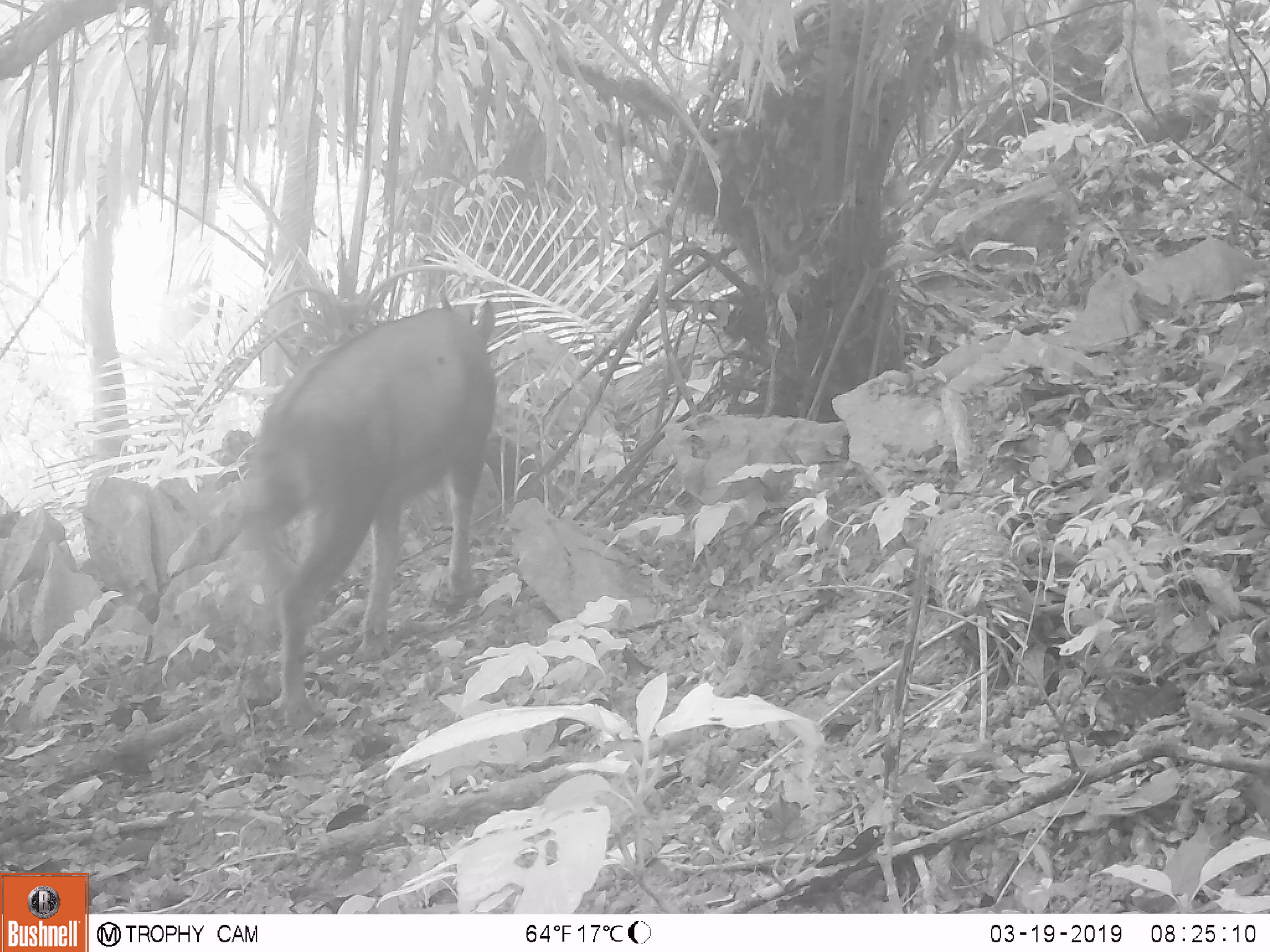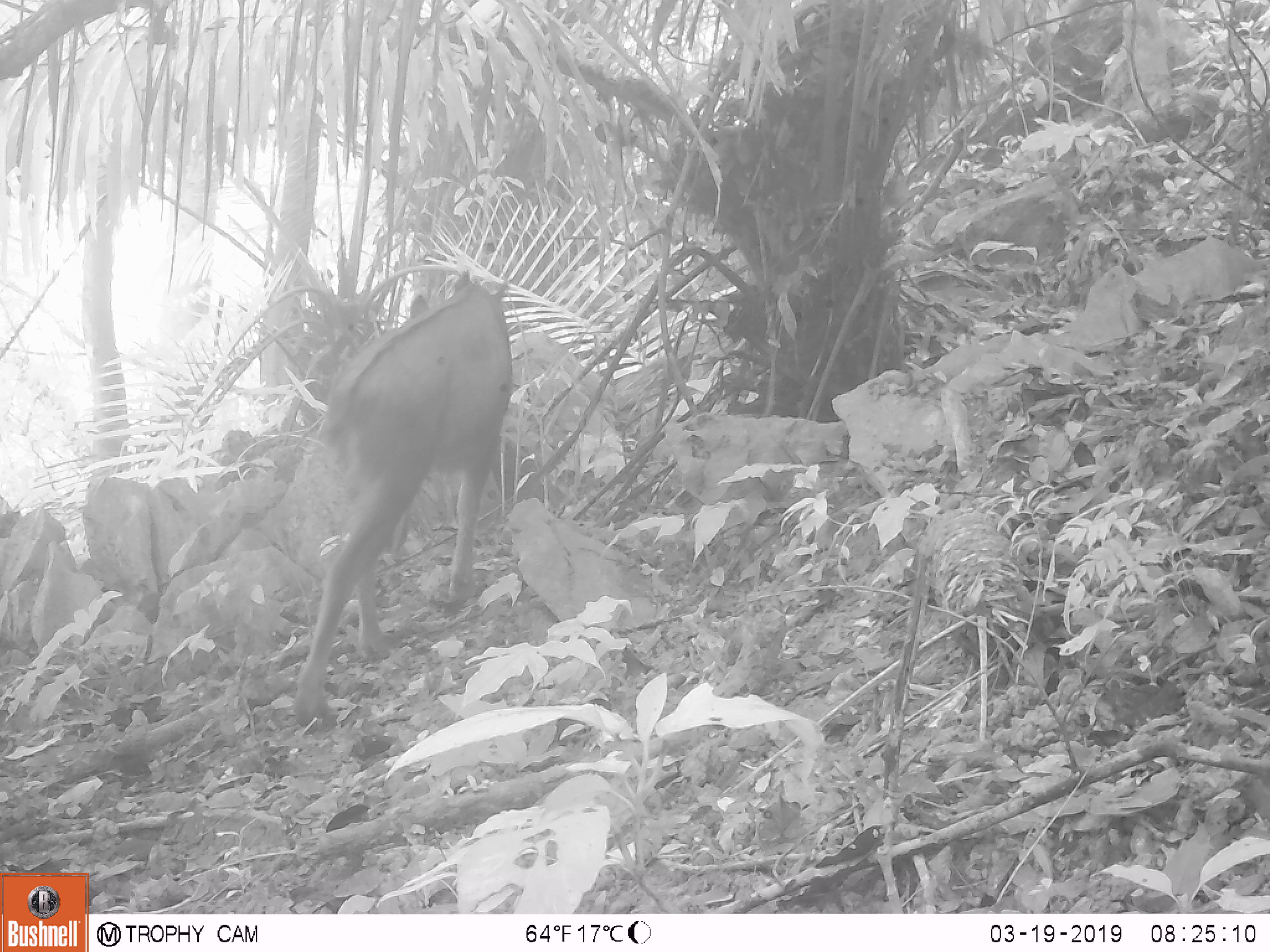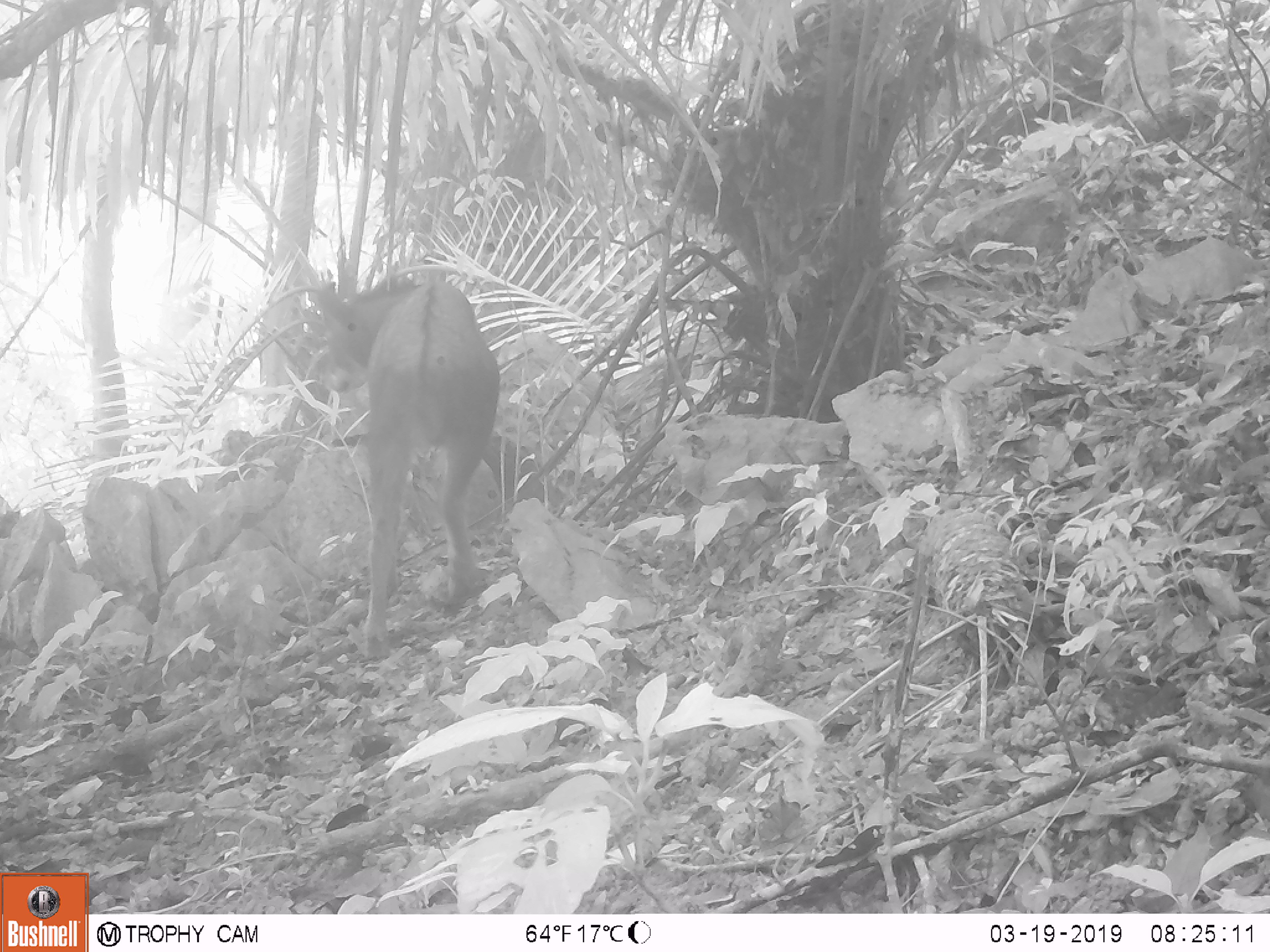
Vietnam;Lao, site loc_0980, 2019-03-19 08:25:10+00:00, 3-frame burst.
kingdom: Animalia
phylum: Chordata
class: Mammalia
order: Artiodactyla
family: Bovidae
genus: Capricornis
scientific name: Capricornis sumatraensis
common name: chinese serow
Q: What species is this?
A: Chinese serow (Capricornis sumatraensis).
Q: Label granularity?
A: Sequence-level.